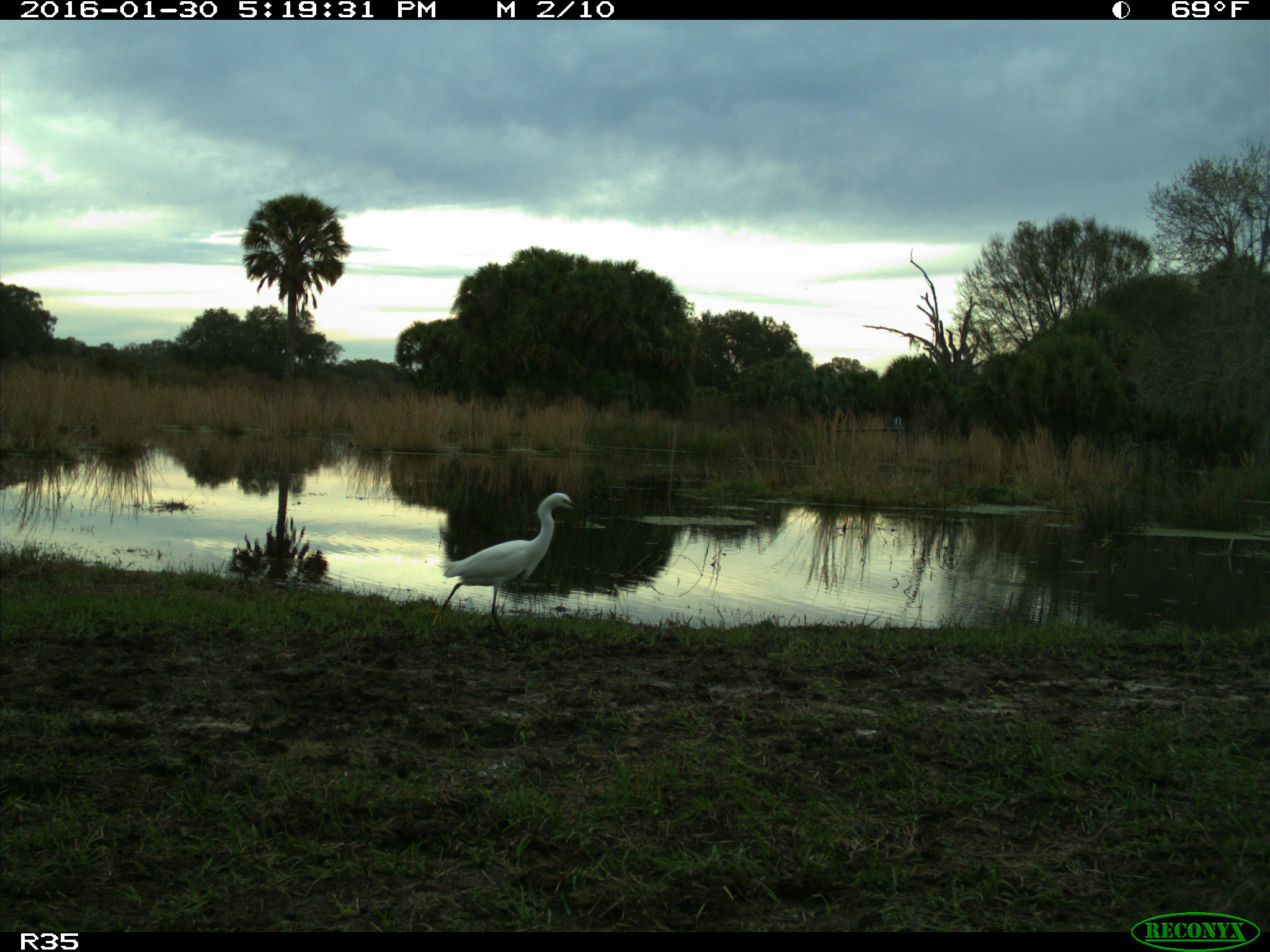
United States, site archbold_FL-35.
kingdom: Animalia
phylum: Chordata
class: Aves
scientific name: Aves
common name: birds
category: unidentified bird